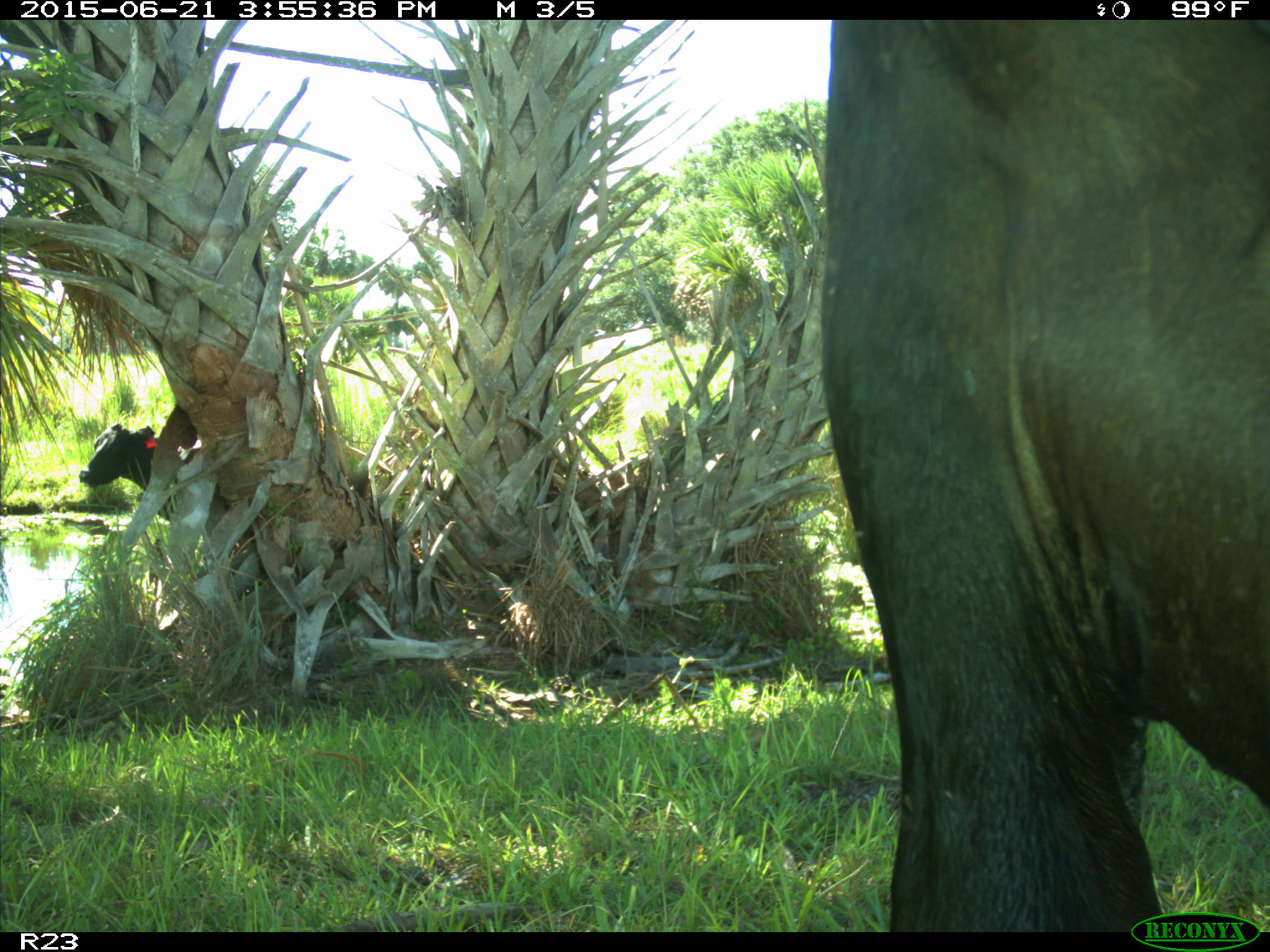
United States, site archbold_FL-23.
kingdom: Animalia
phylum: Chordata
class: Mammalia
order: Artiodactyla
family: Bovidae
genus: Bos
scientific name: Bos taurus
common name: domestic cow